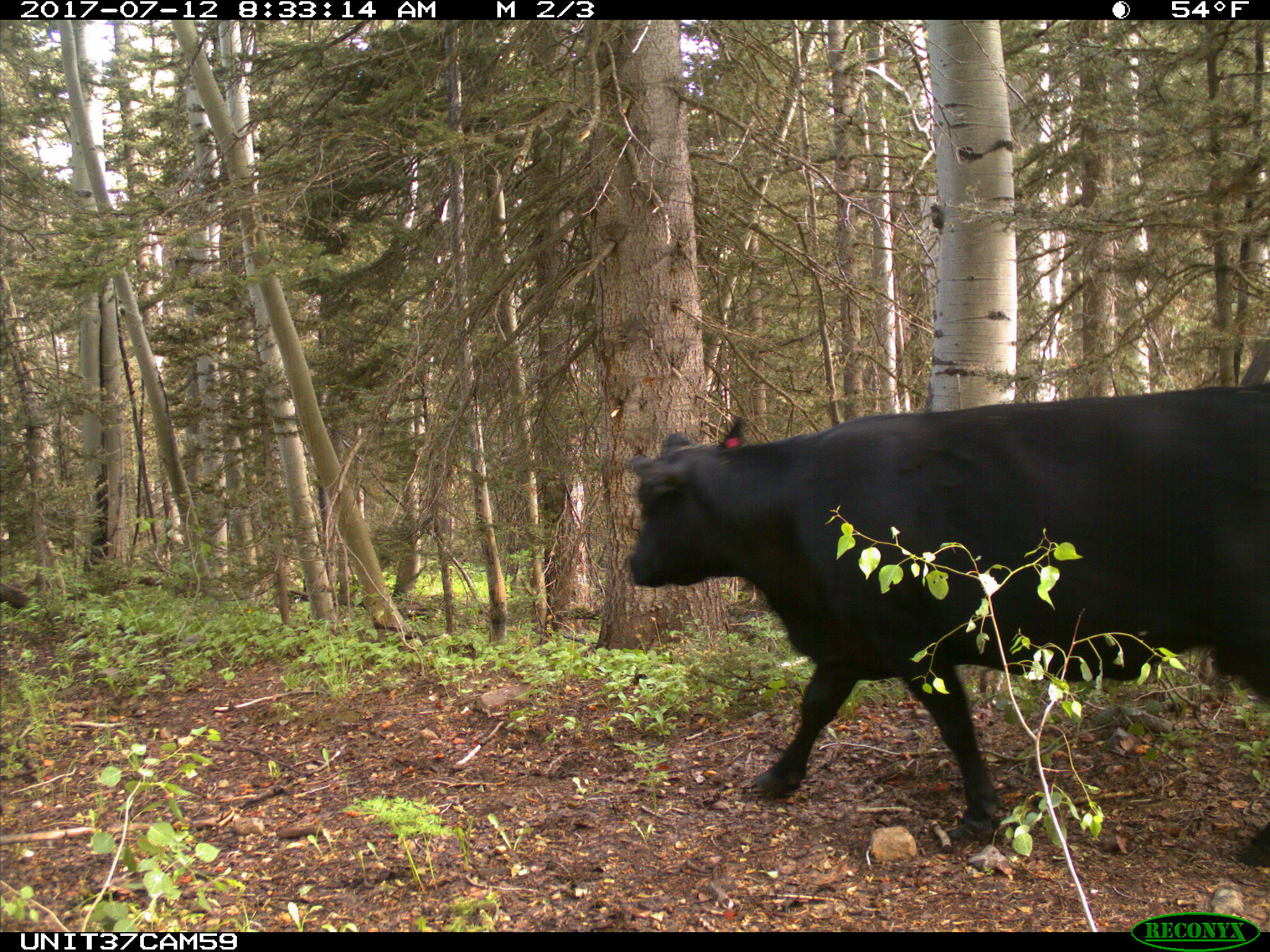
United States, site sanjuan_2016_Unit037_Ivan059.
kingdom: Animalia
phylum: Chordata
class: Mammalia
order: Artiodactyla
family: Bovidae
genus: Bos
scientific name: Bos taurus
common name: domestic cow